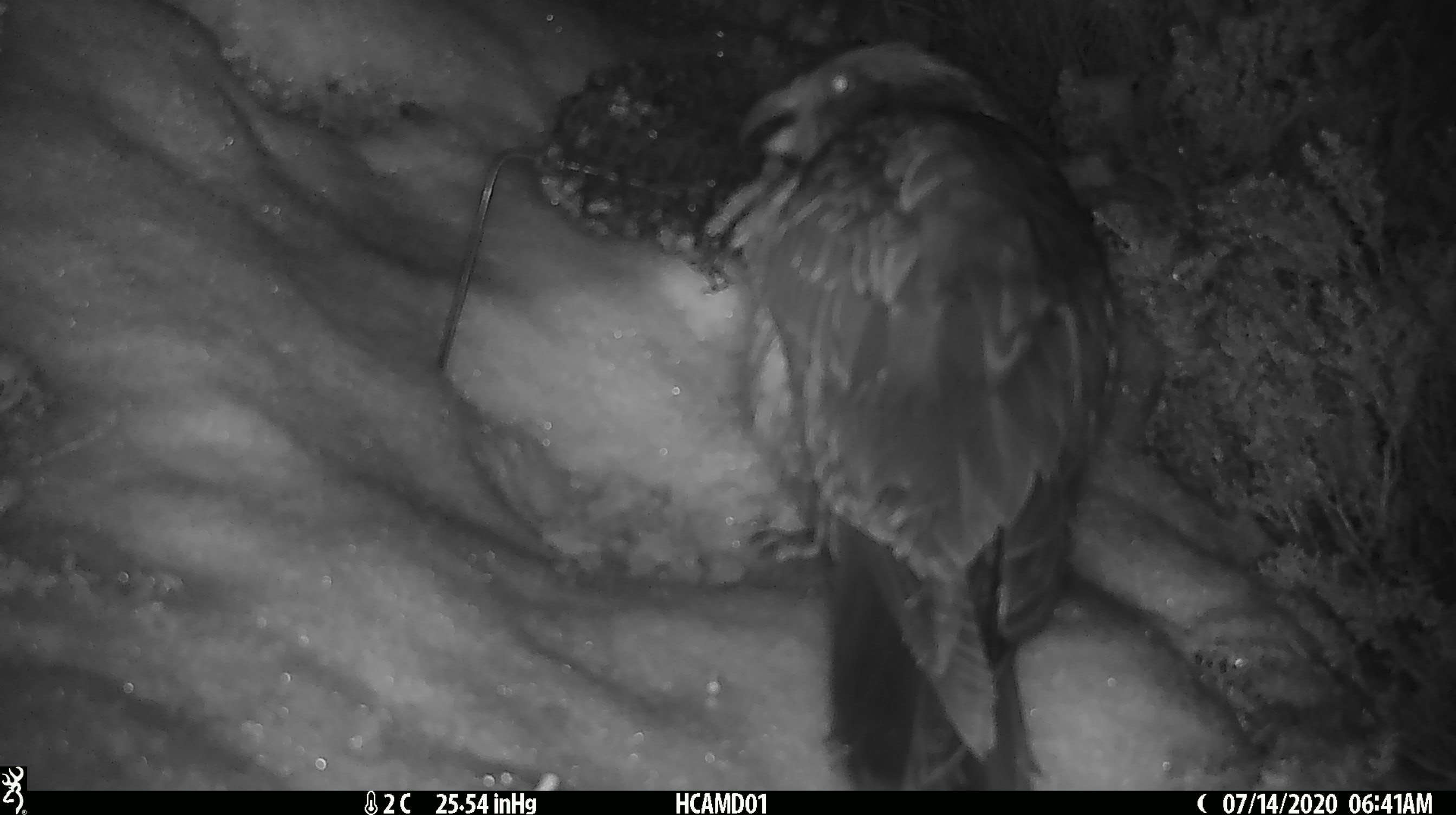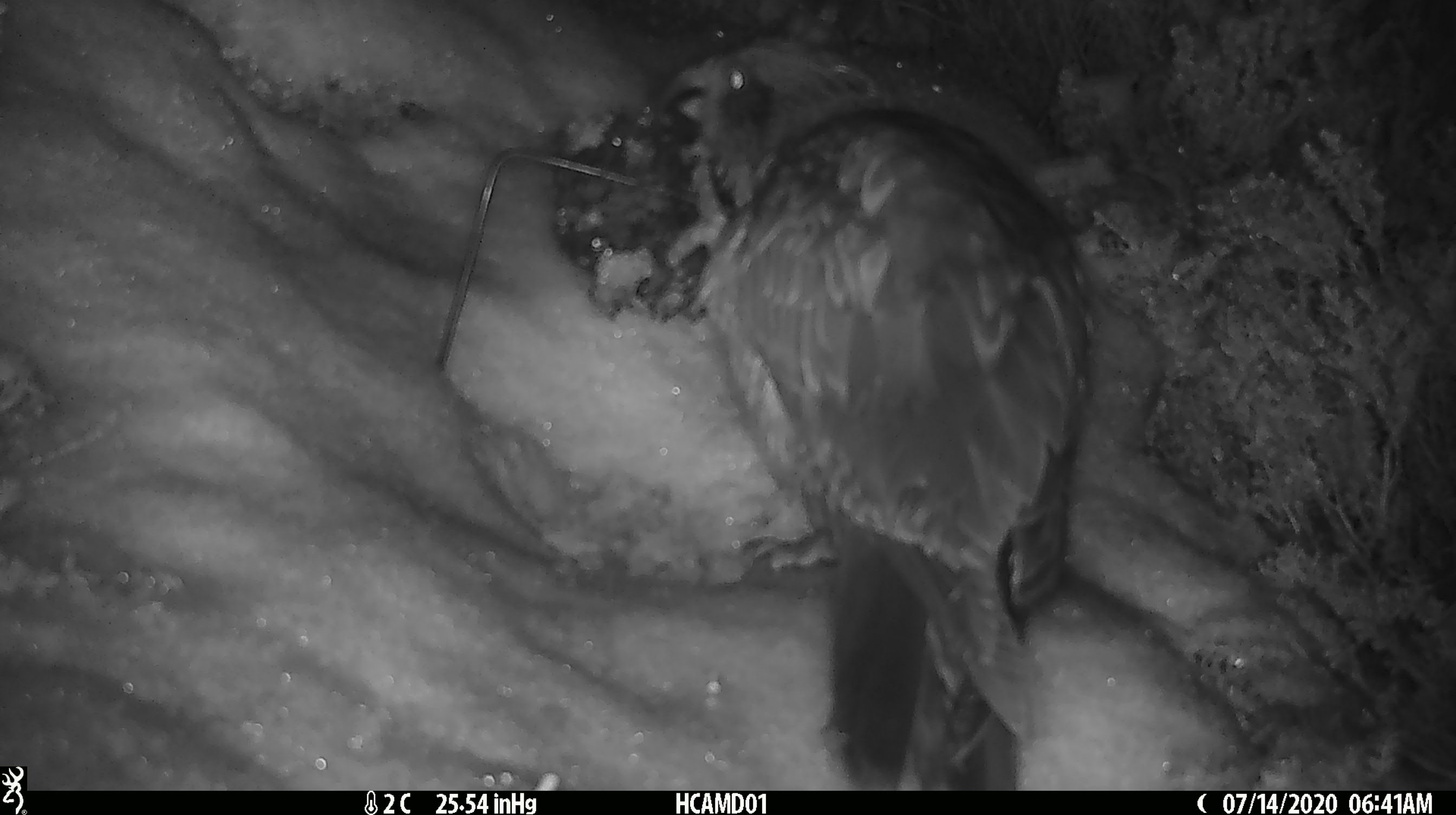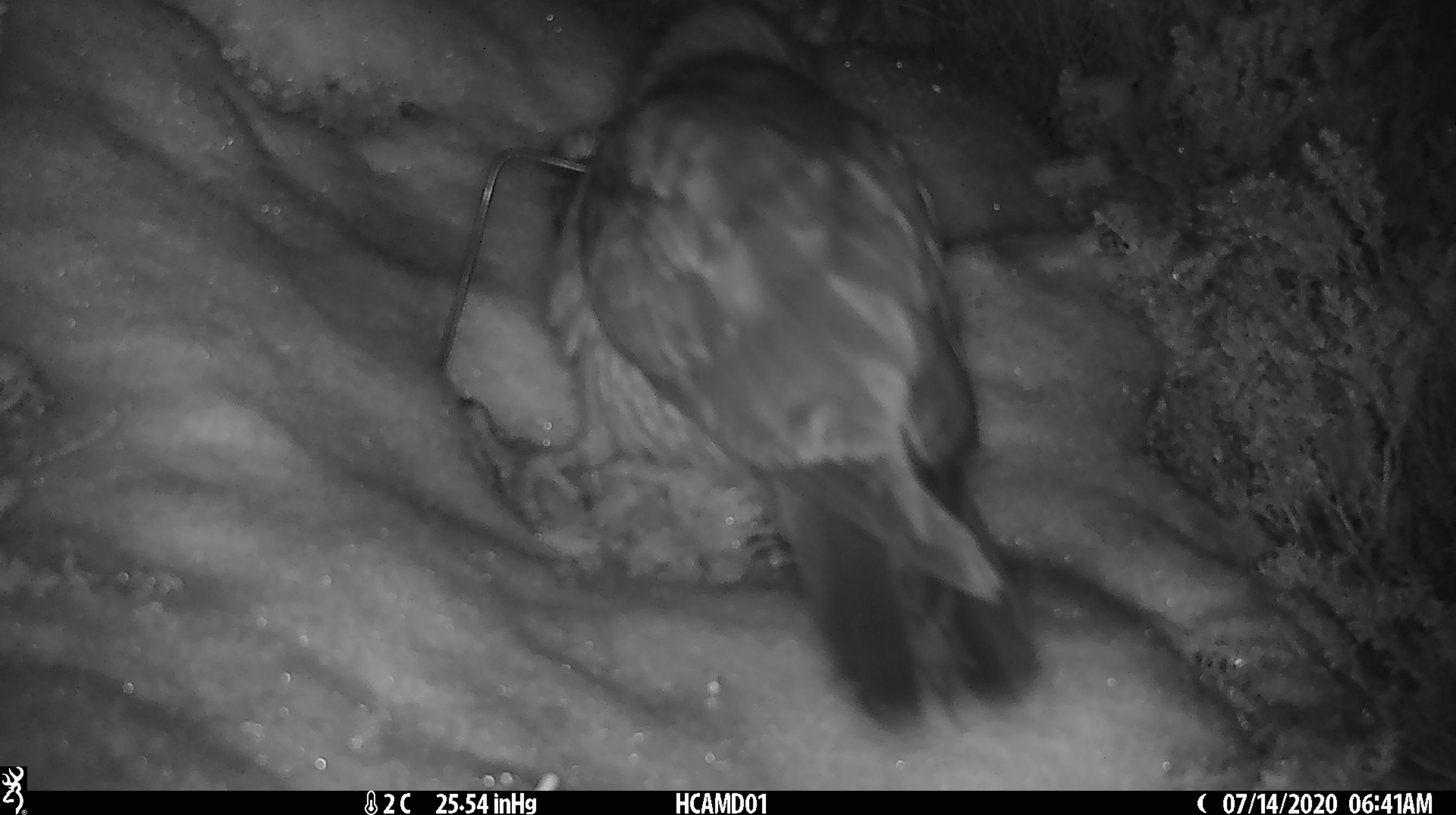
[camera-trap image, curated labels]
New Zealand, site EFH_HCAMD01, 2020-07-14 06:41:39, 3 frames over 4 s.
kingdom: Animalia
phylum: Chordata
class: Aves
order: Psittaciformes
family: Strigopidae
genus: Nestor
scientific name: Nestor notabilis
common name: kea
Kea (Nestor notabilis).